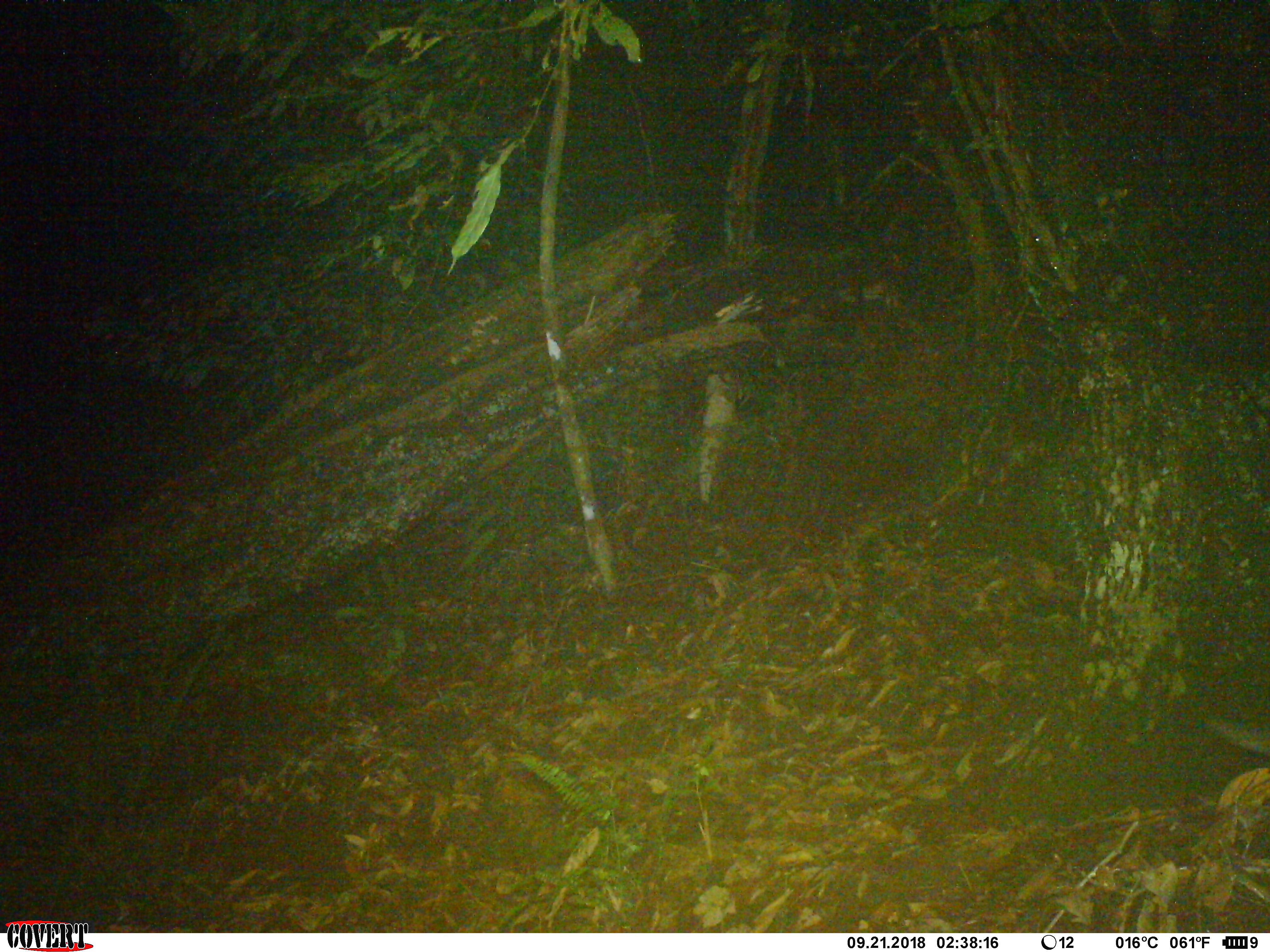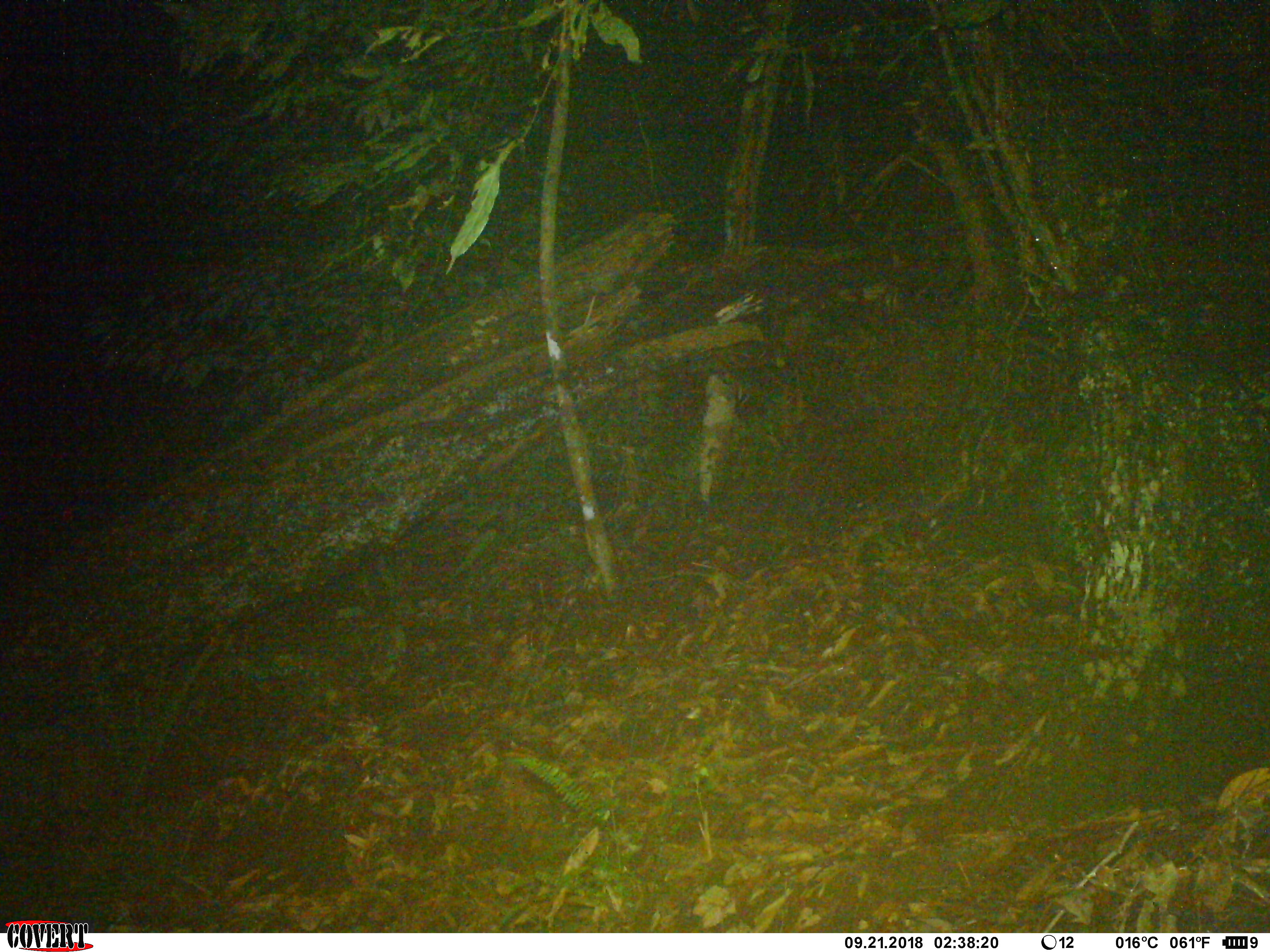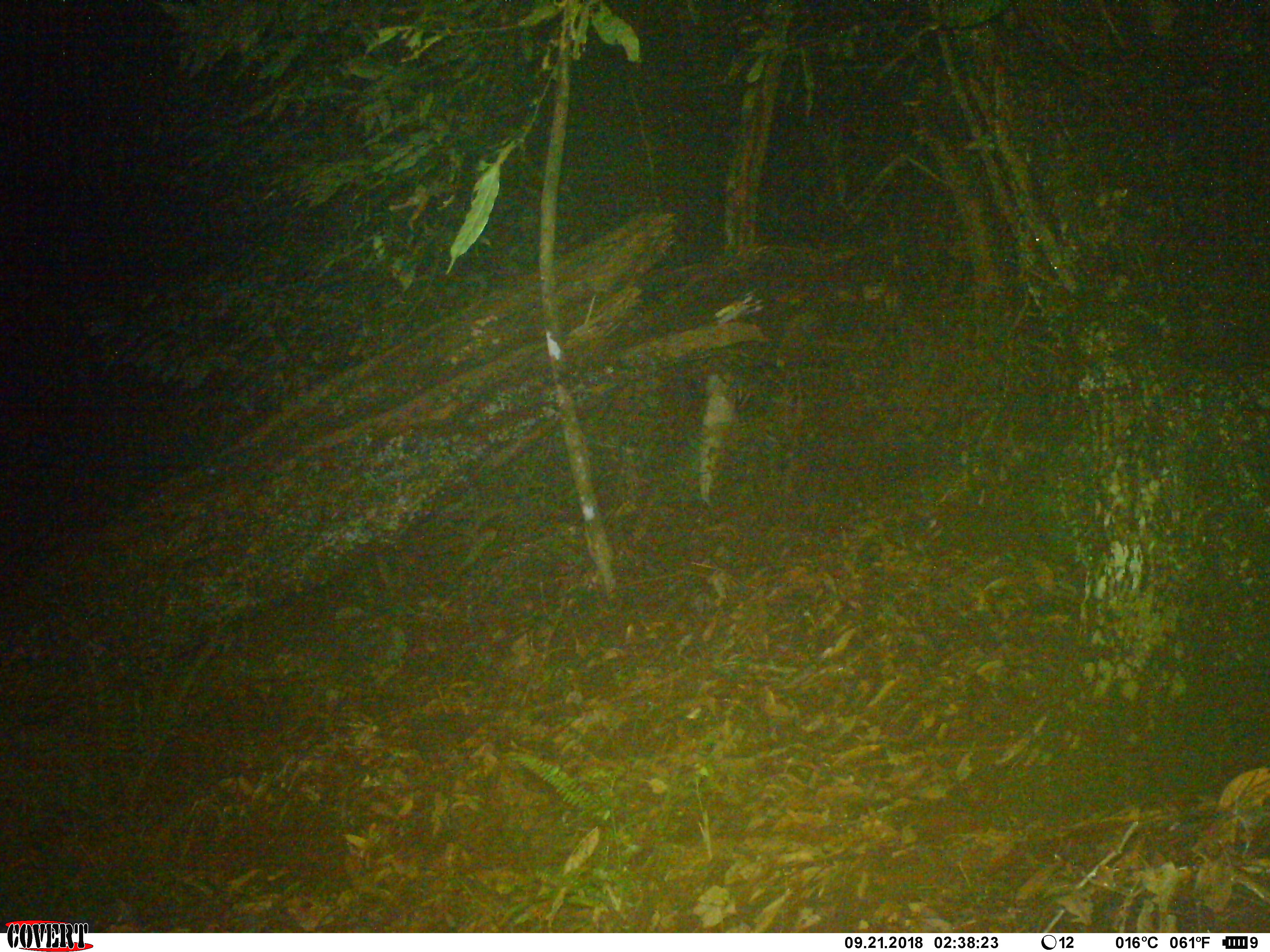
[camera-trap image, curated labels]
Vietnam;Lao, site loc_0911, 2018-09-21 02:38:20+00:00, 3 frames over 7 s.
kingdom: Animalia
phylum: Chordata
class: Mammalia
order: Rodentia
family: Muridae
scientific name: Muridae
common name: old-world mice and rats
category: unidentified murid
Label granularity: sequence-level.